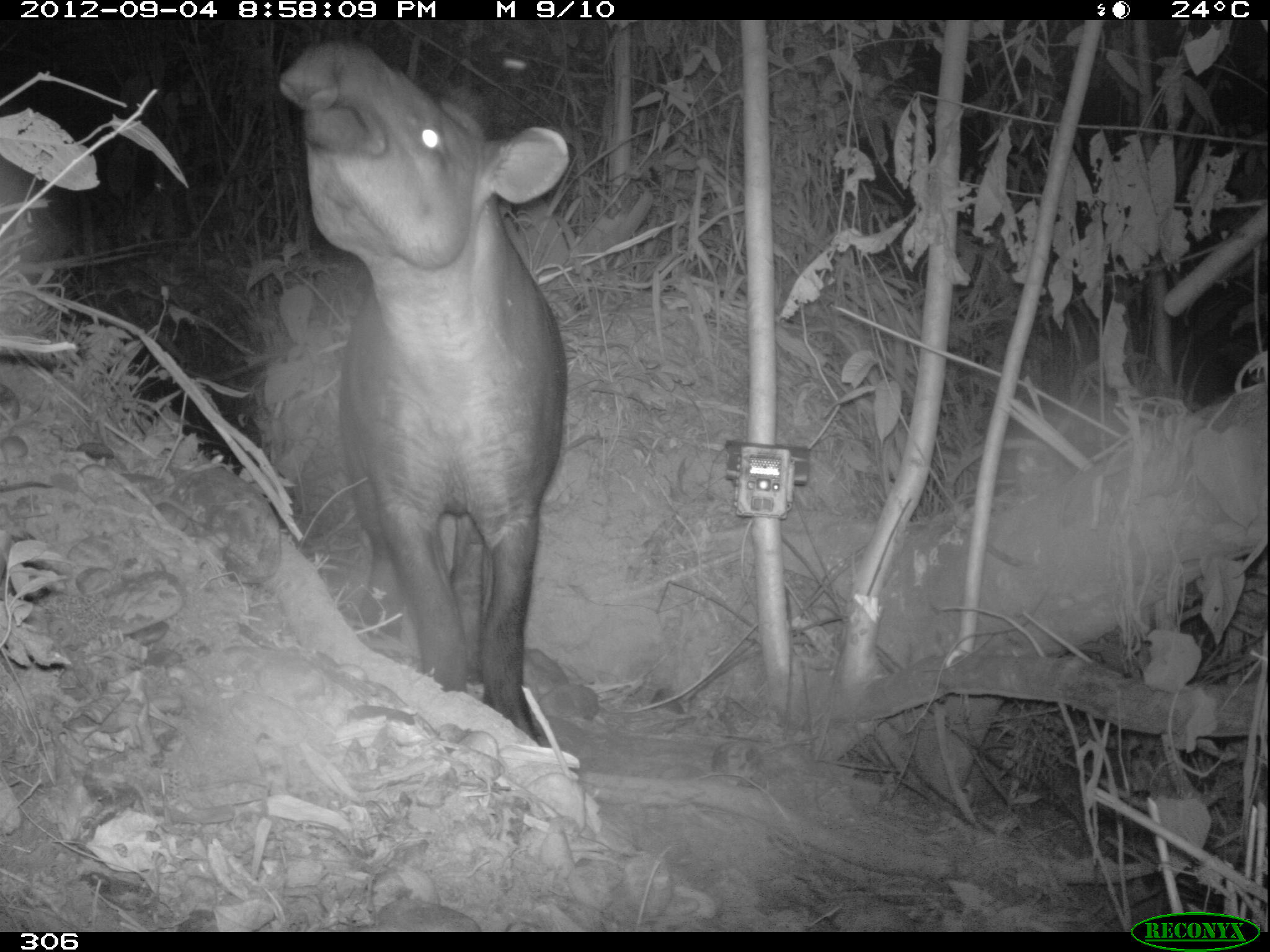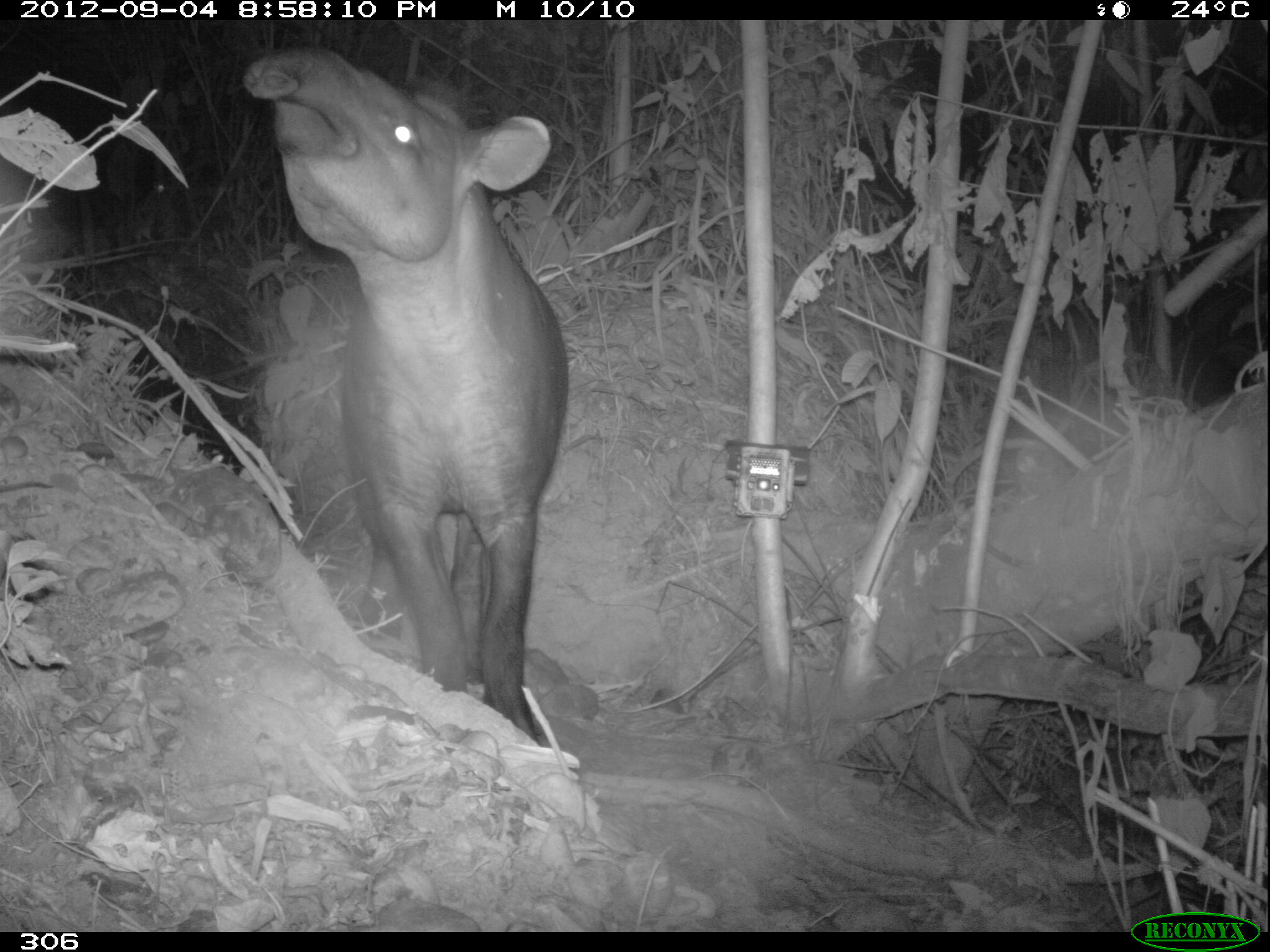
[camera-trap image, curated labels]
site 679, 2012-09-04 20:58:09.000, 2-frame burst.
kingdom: Animalia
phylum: Chordata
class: Mammalia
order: Perissodactyla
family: Tapiridae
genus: Tapirus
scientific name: Tapirus terrestris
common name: south american tapir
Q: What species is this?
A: Tapirus terrestris (south american tapir).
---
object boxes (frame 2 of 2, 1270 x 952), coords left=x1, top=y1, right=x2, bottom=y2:
tapirus terrestris: left=244, top=46, right=569, bottom=742